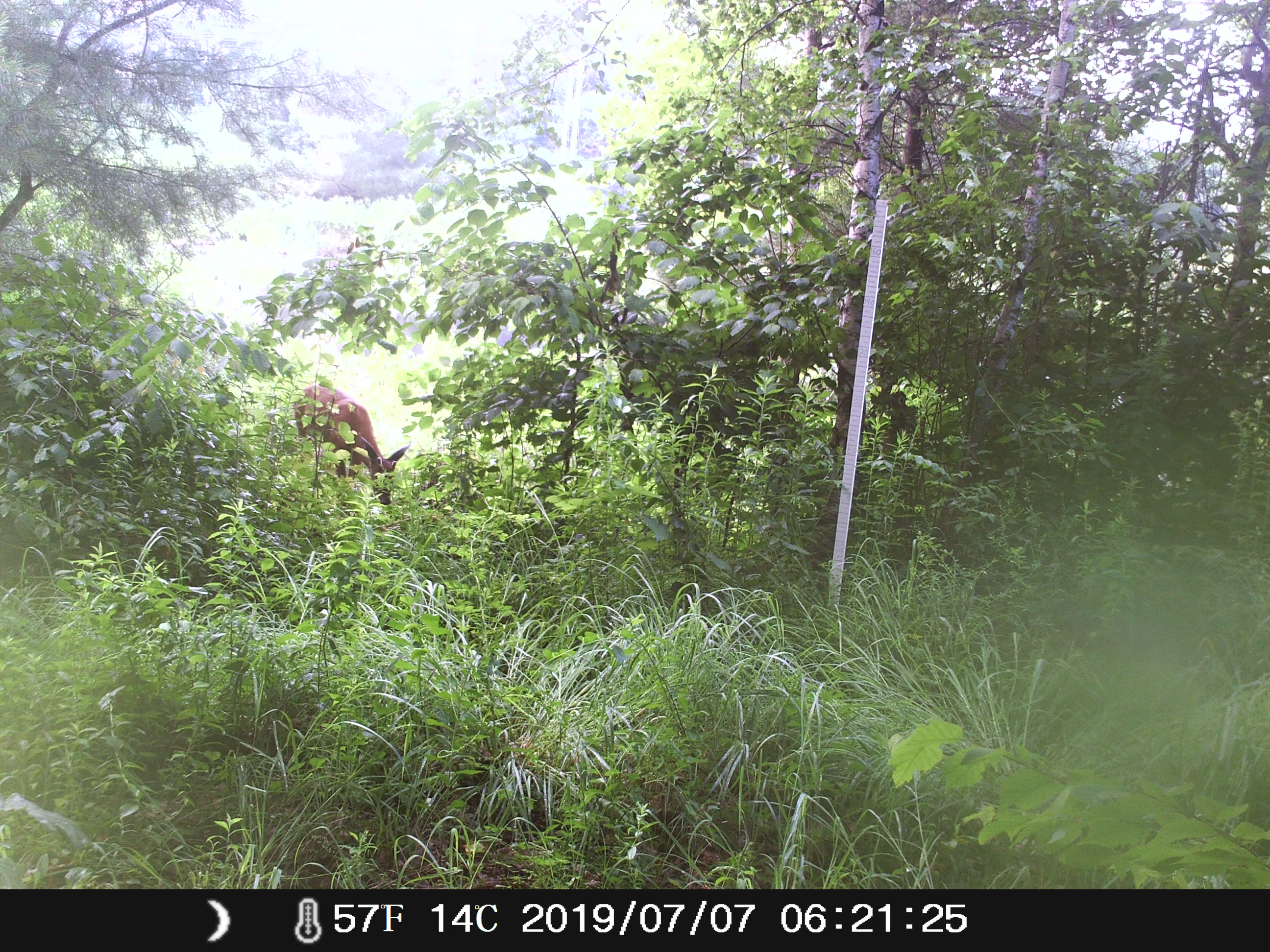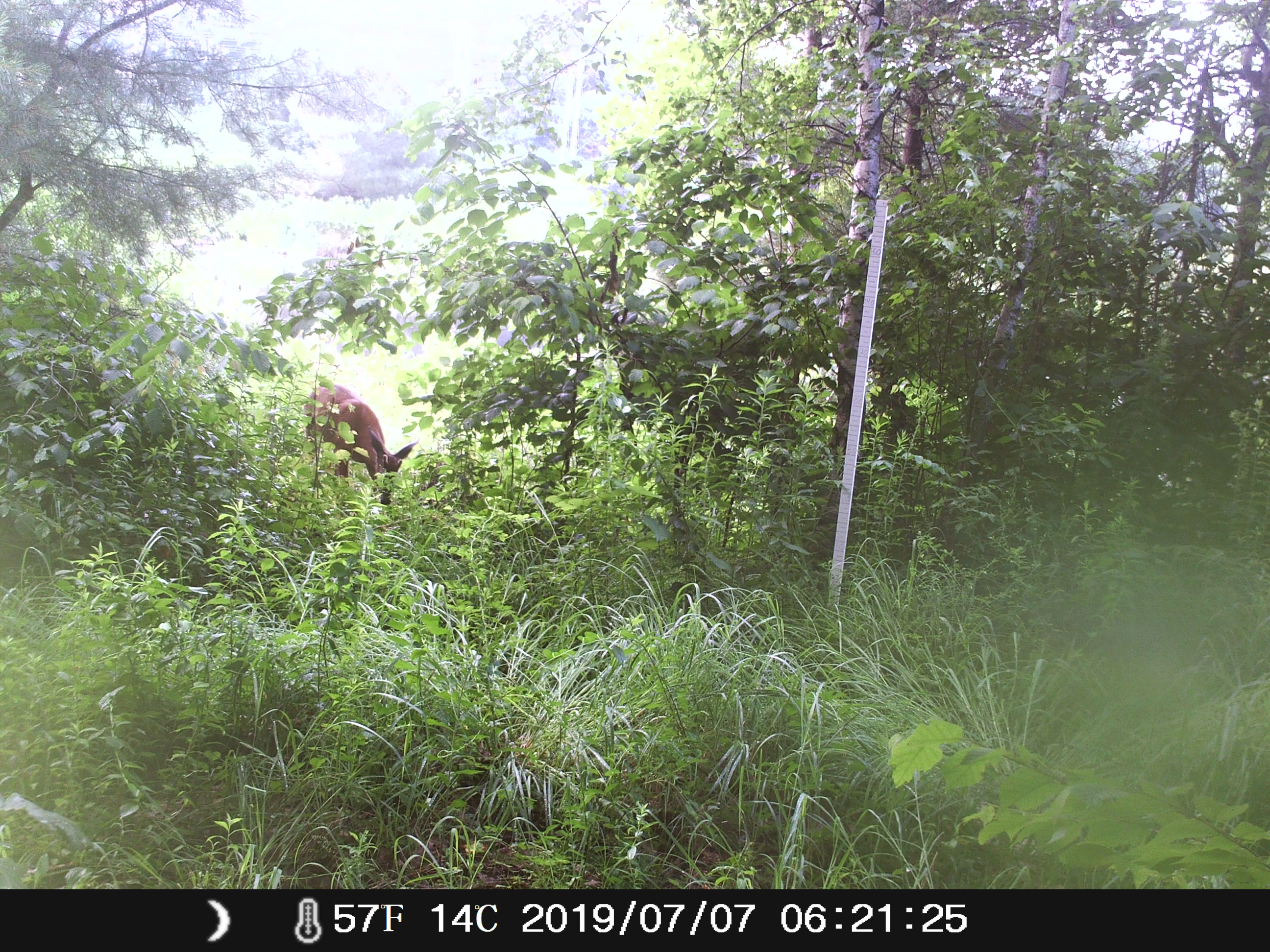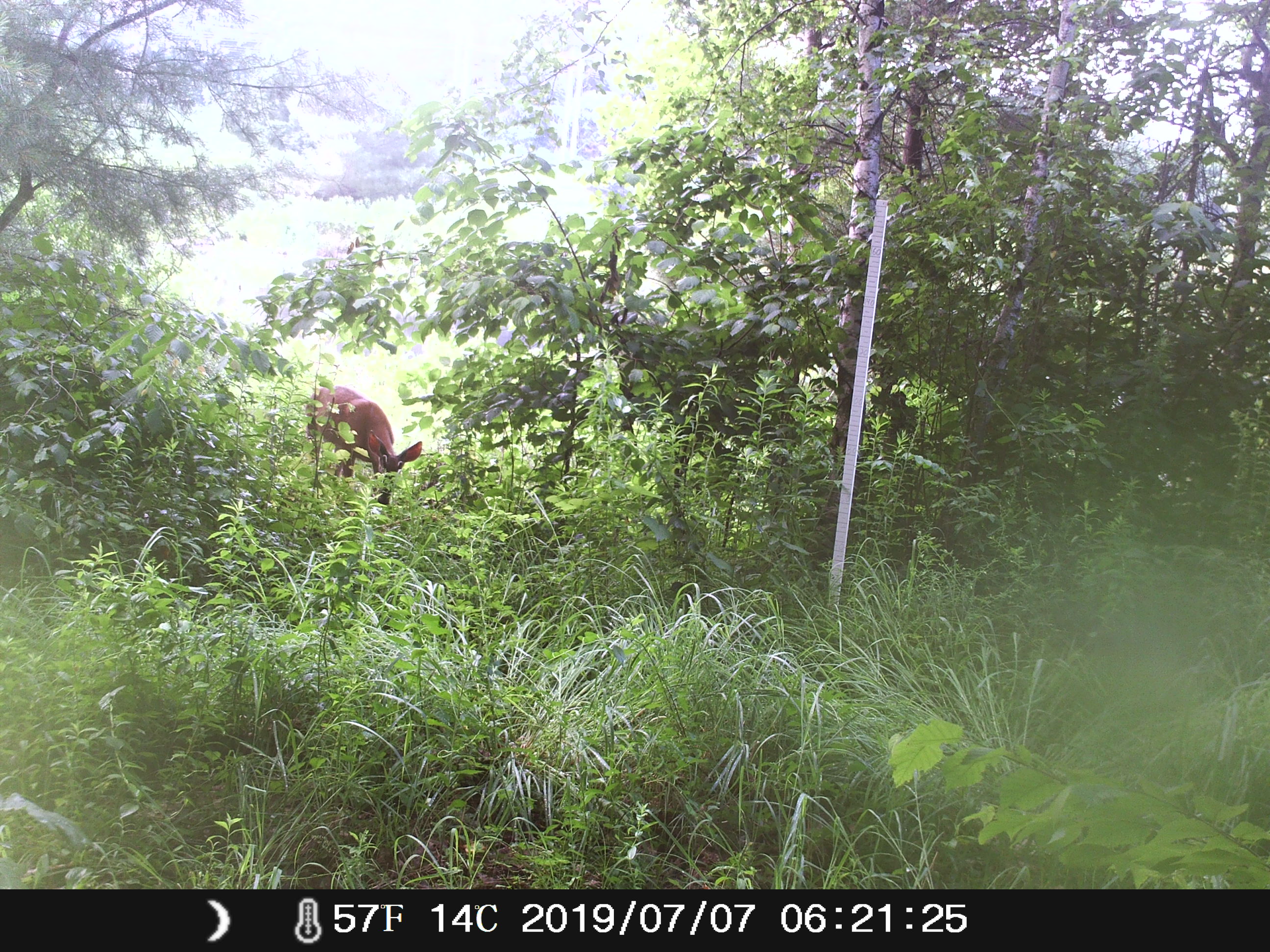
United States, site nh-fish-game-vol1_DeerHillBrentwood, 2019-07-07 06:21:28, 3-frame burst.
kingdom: Animalia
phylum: Chordata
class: Mammalia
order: Artiodactyla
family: Cervidae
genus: Odocoileus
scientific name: Odocoileus virginianus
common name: white-tailed deer